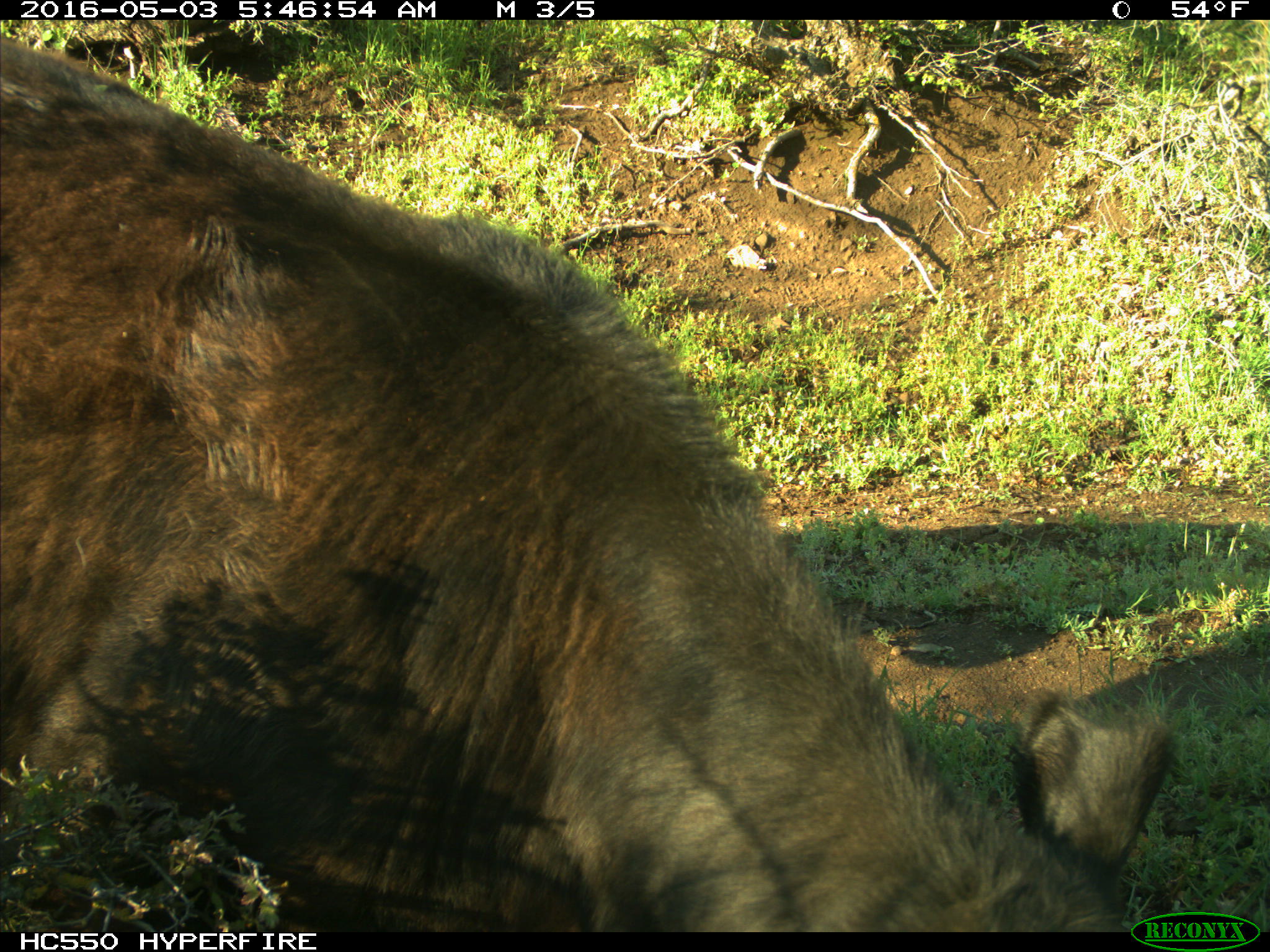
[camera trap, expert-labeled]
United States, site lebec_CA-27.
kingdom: Animalia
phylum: Chordata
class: Mammalia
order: Artiodactyla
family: Bovidae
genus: Bos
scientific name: Bos taurus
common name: domestic cow